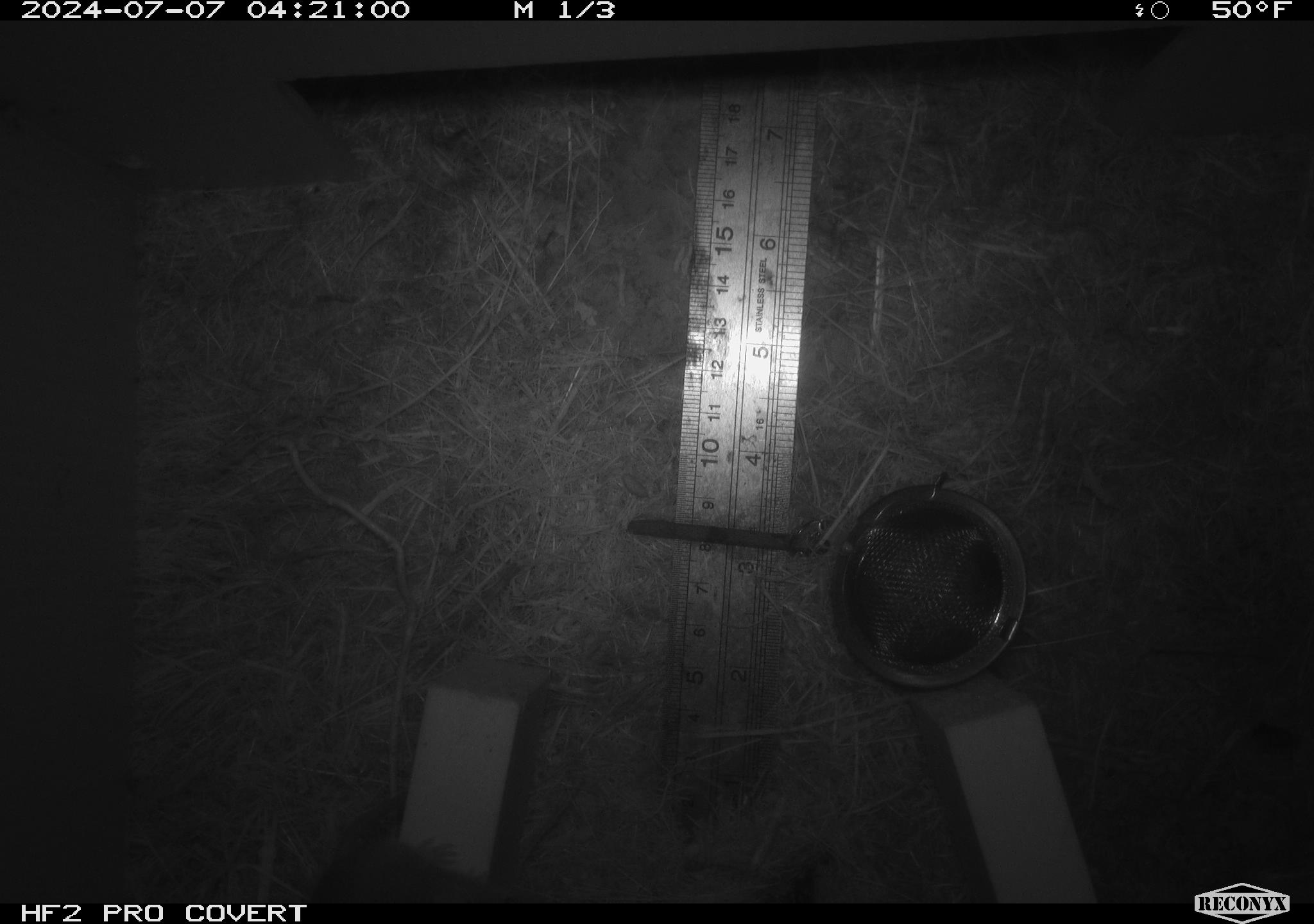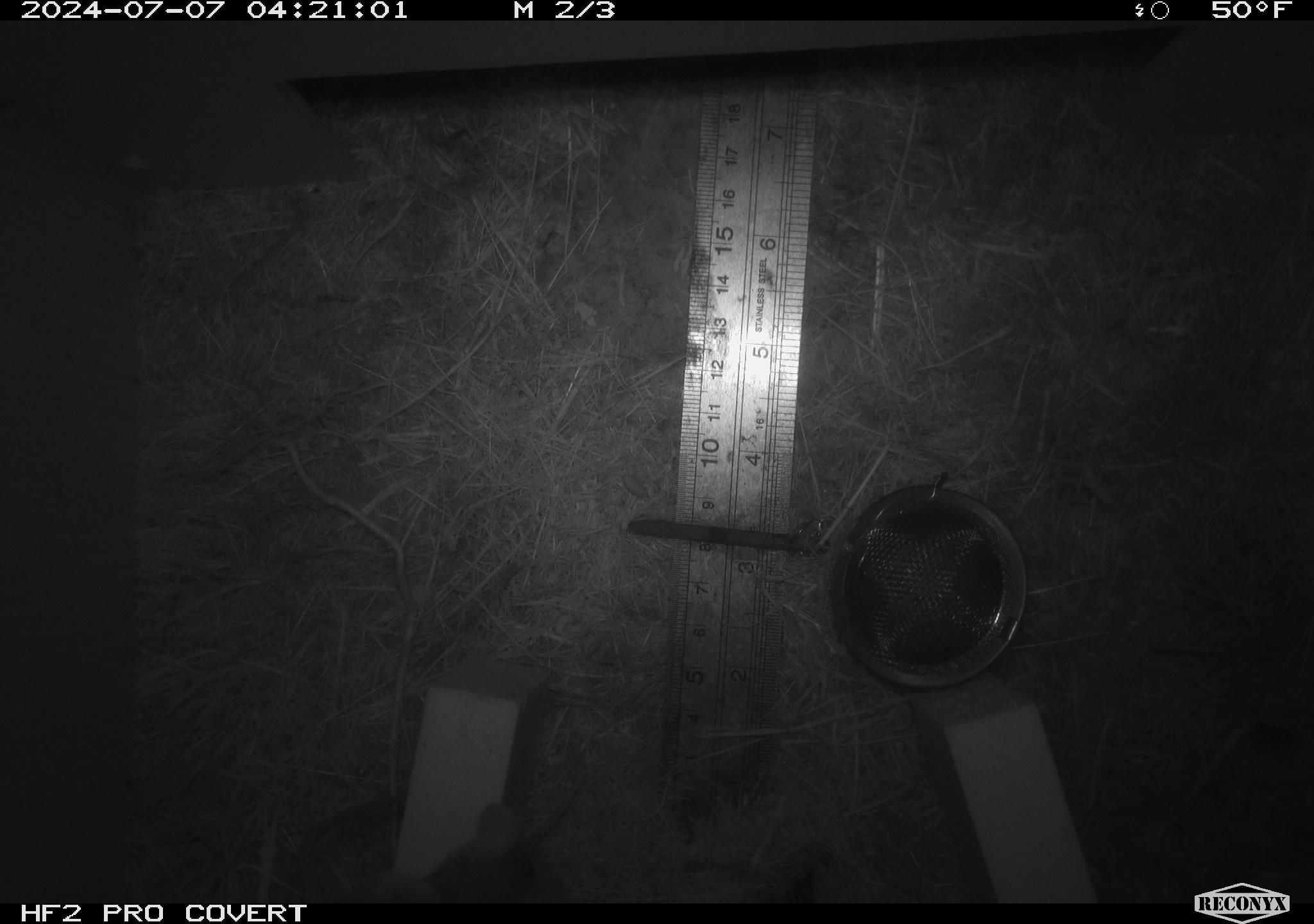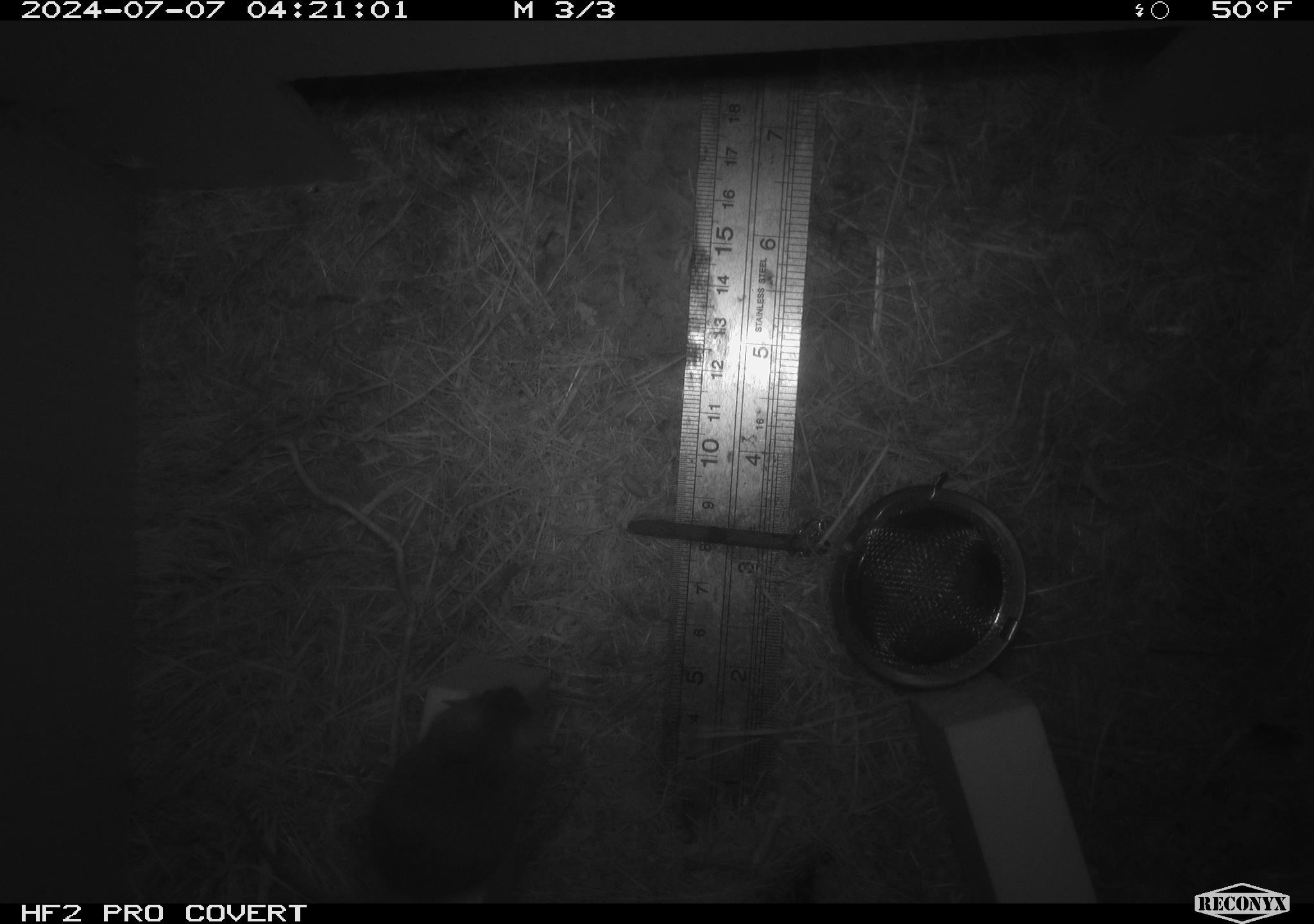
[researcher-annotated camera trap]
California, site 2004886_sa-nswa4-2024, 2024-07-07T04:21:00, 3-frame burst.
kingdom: Animalia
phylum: Chordata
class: Mammalia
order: Rodentia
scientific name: Rodentia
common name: mouse species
Mouse species (Rodentia).